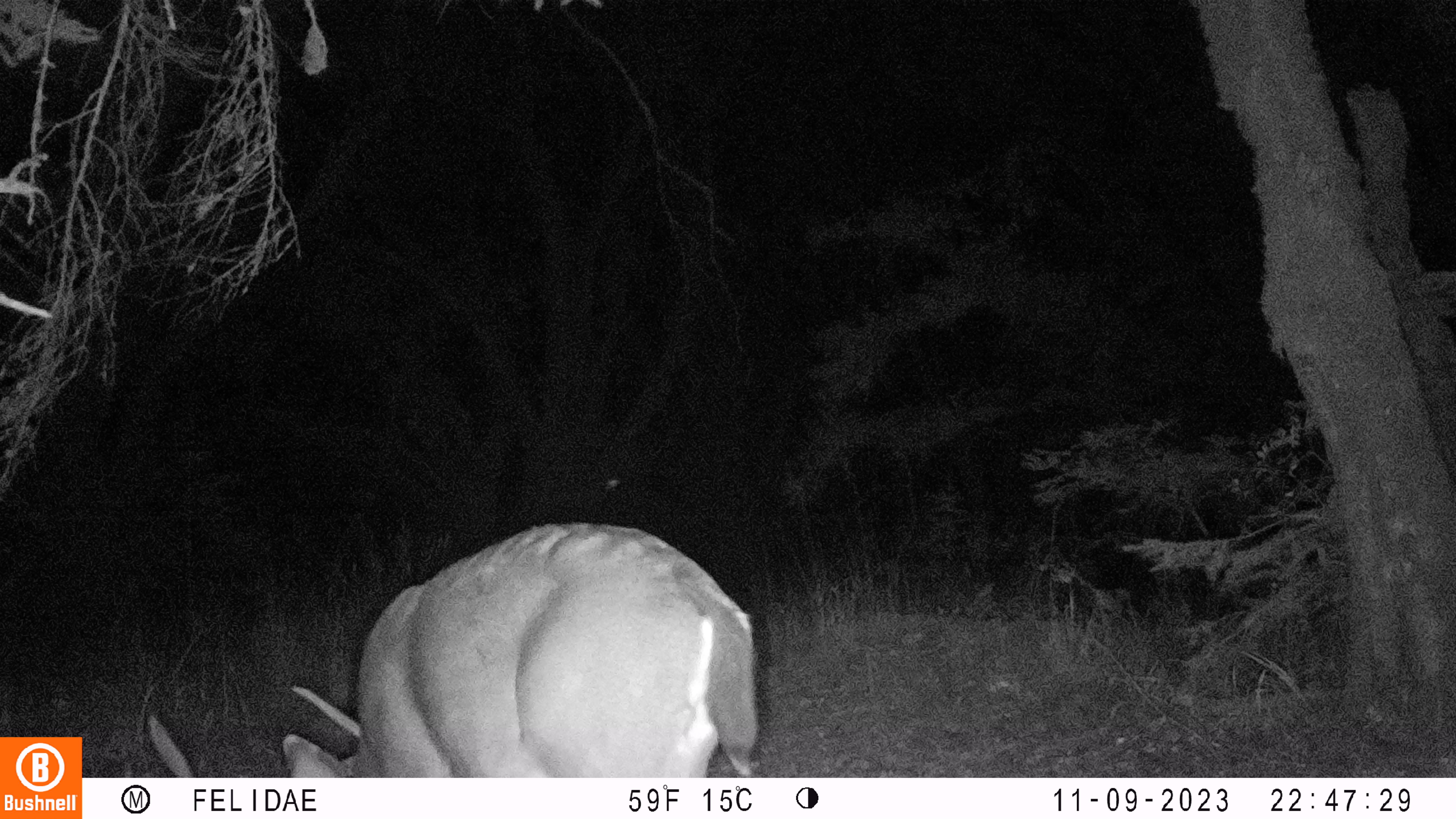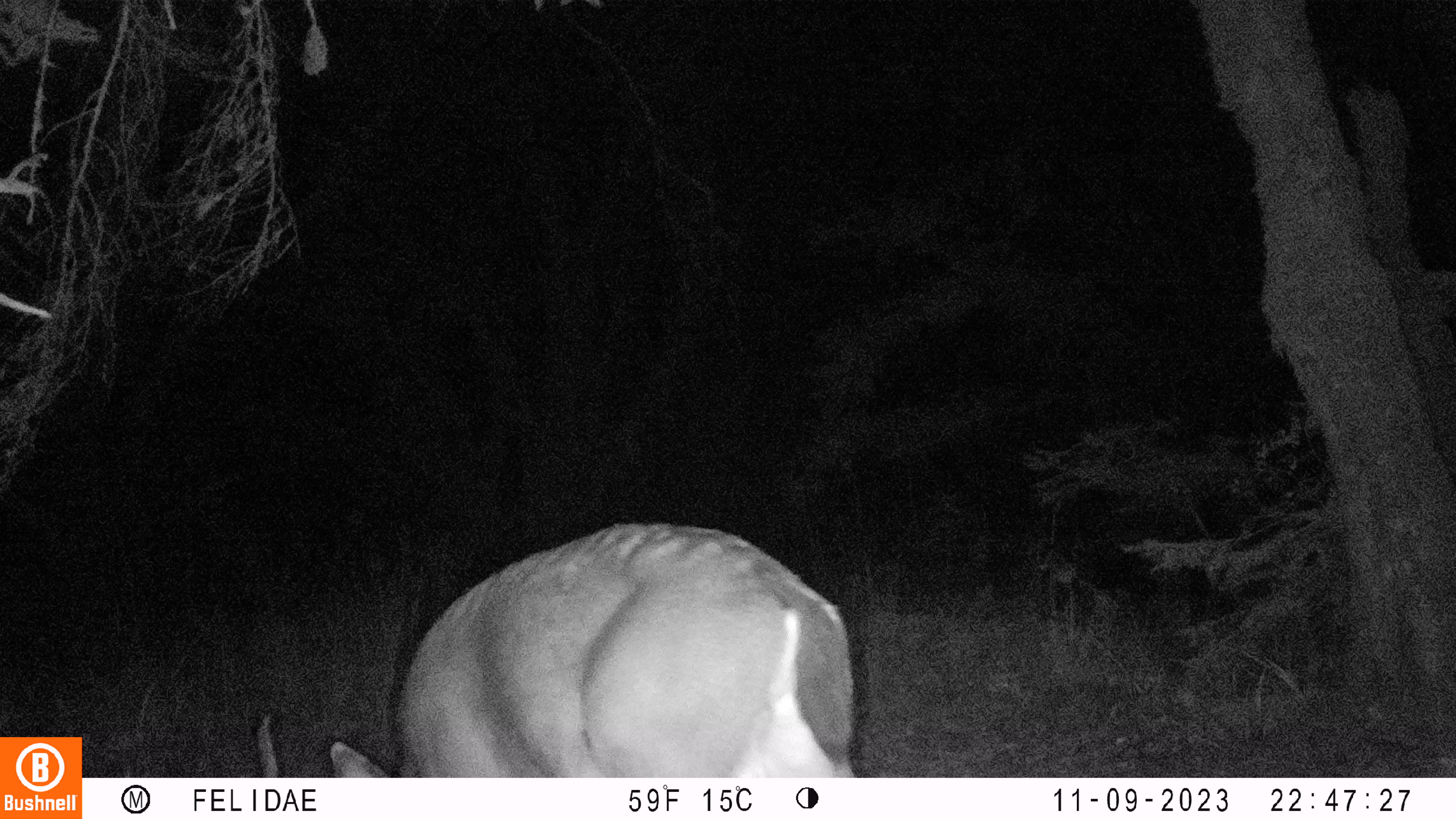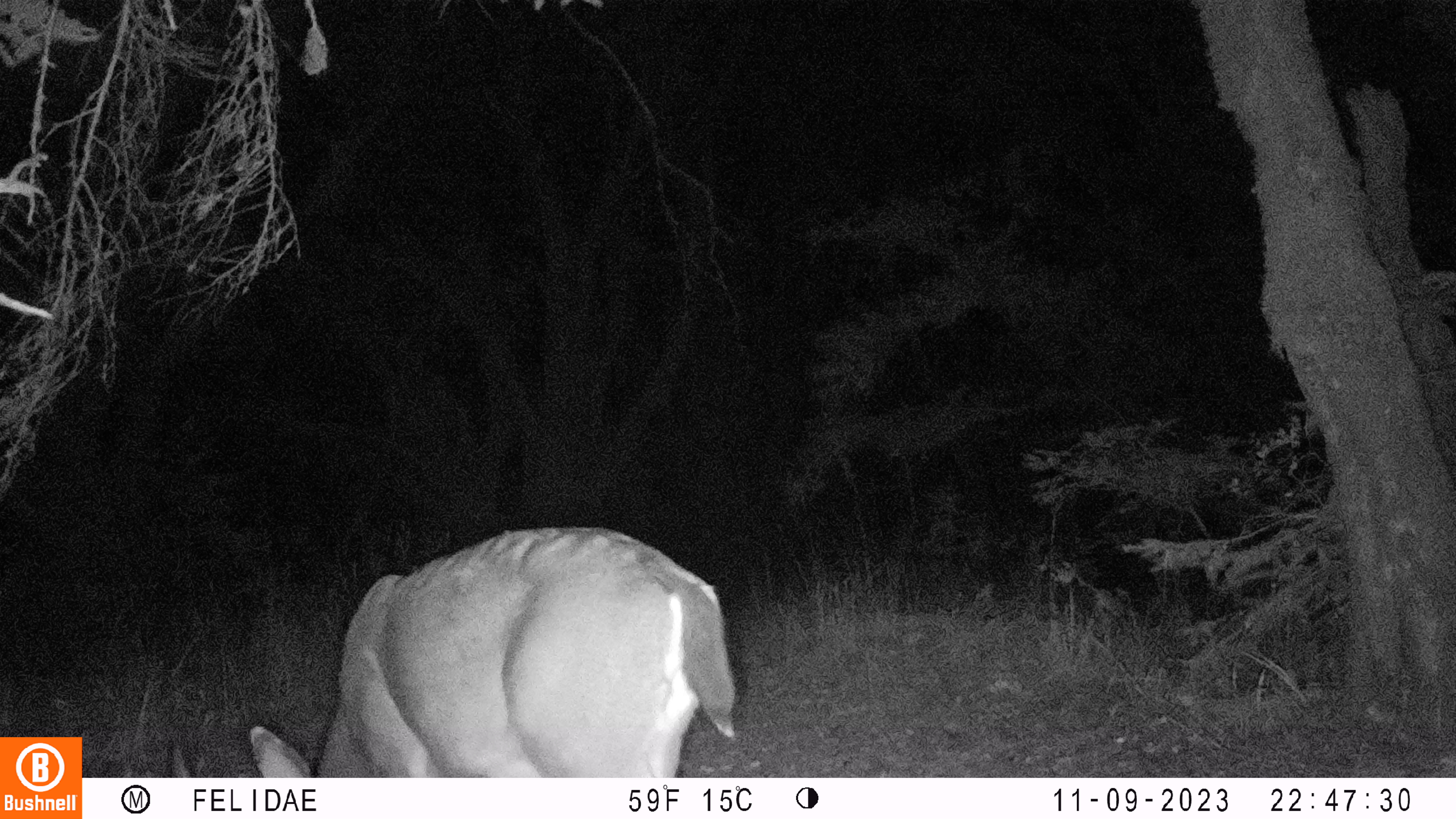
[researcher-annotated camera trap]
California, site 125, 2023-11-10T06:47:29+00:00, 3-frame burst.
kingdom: Animalia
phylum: Chordata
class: Mammalia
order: Artiodactyla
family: Cervidae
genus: Odocoileus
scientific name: Odocoileus hemionus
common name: mule deer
Mule deer (Odocoileus hemionus).